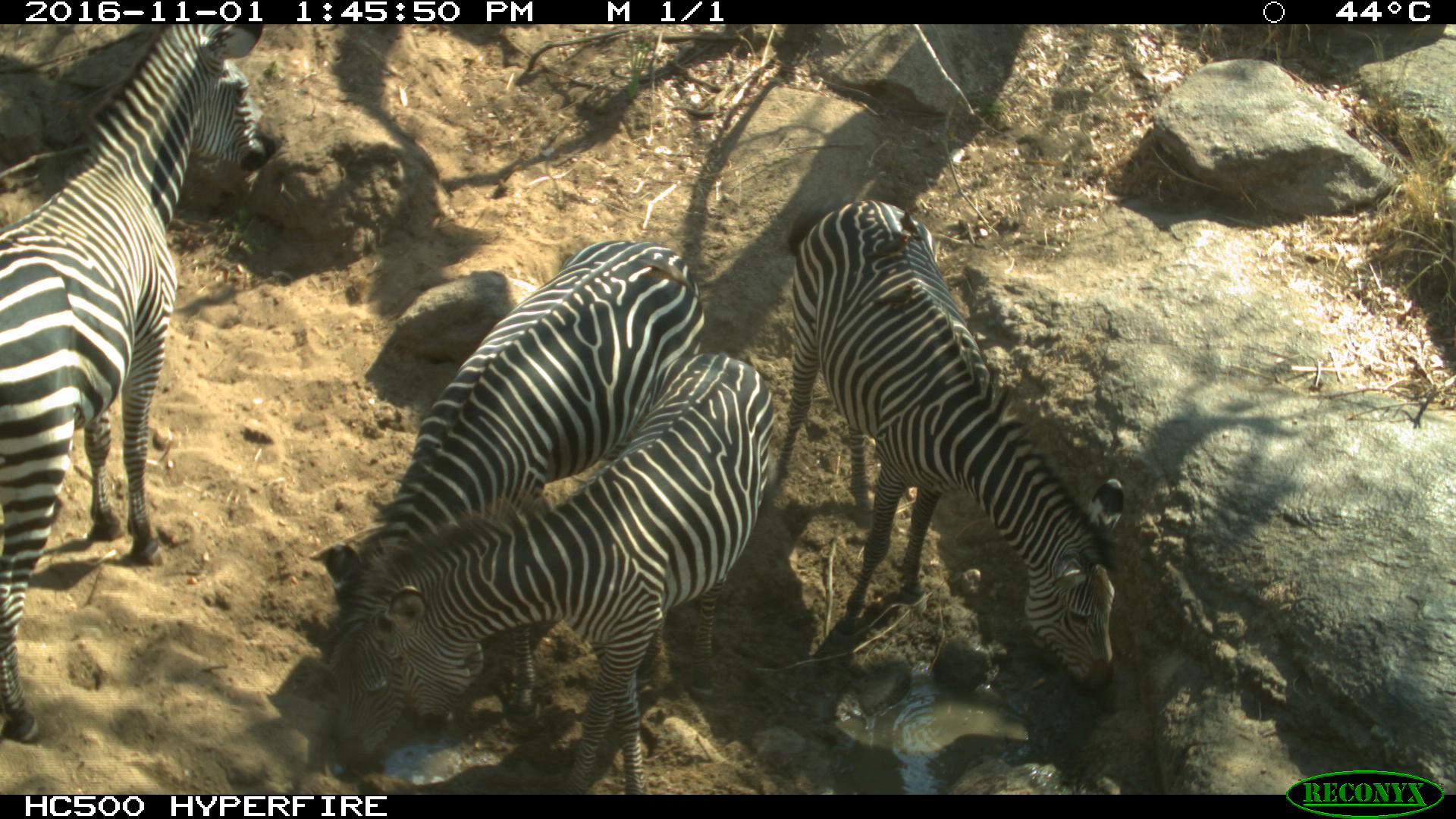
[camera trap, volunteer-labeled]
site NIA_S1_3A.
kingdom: Animalia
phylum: Chordata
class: Mammalia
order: Perissodactyla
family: Equidae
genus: Equus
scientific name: Equus quagga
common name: plains zebra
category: zebraplains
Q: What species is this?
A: Zebraplains (plains zebra) (Equus quagga).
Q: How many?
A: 4.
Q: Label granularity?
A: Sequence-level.